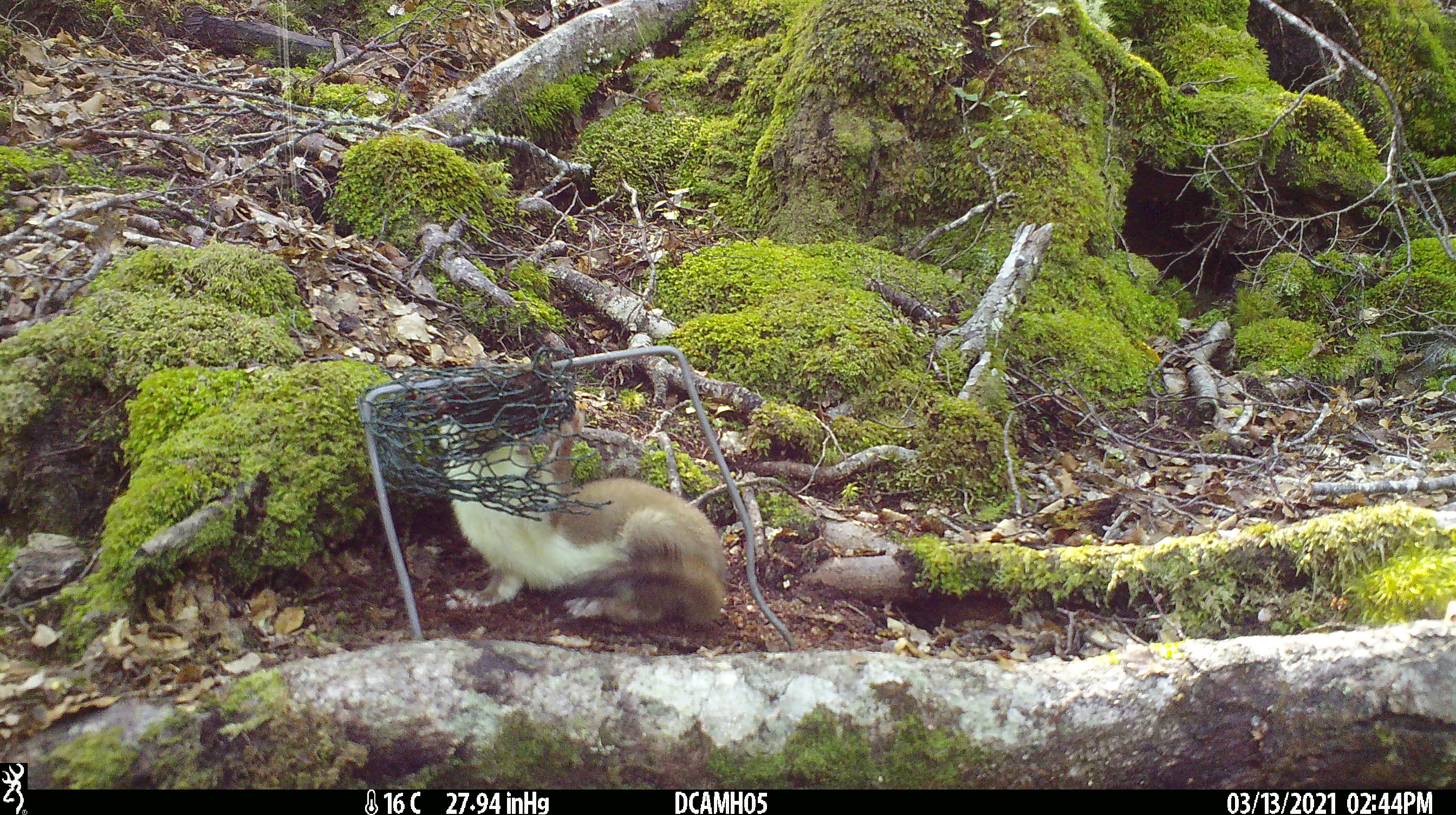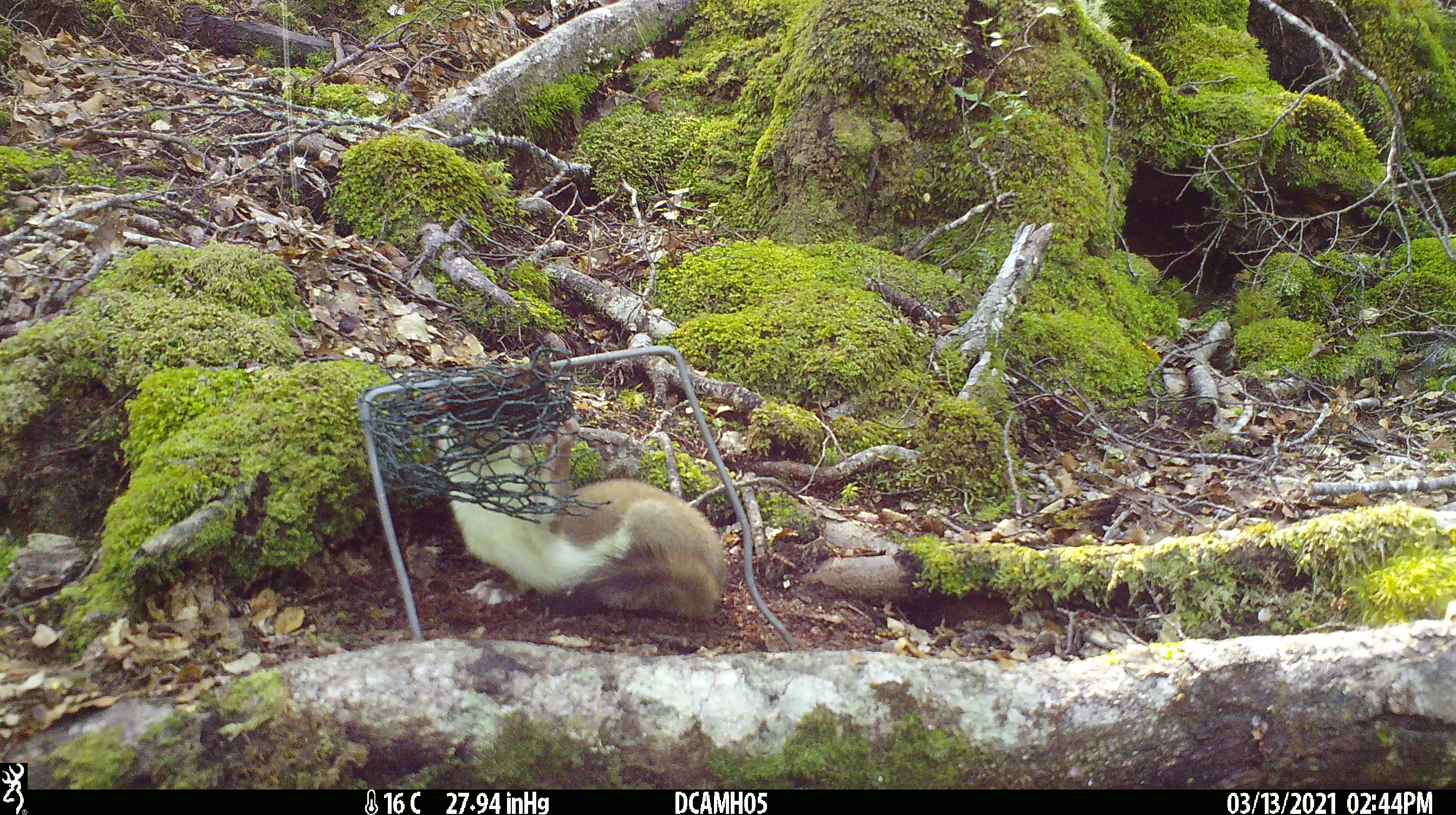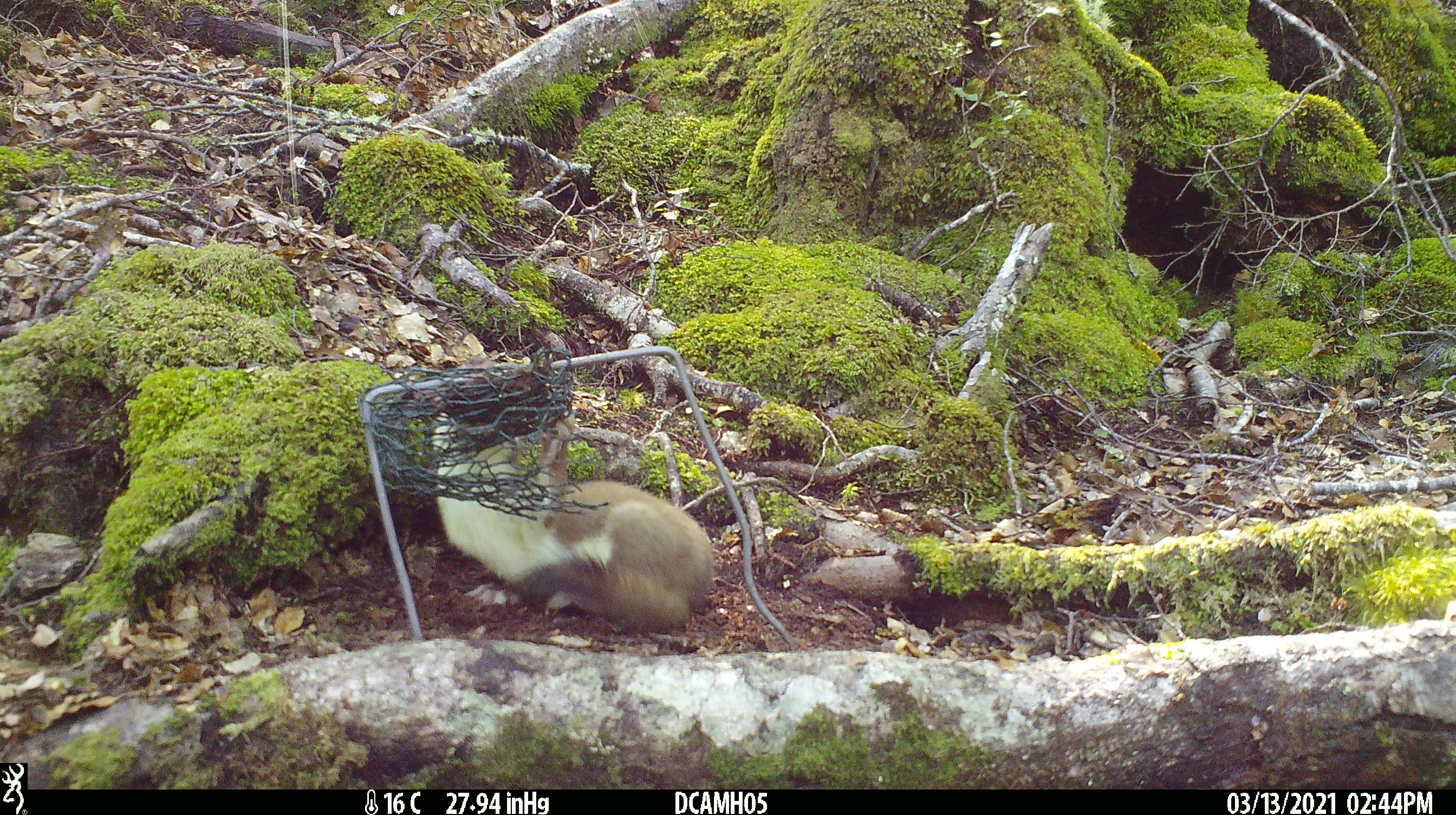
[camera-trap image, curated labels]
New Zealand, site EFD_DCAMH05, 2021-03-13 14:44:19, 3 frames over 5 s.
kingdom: Animalia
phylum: Chordata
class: Mammalia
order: Carnivora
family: Mustelidae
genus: Mustela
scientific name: Mustela erminea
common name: stoat